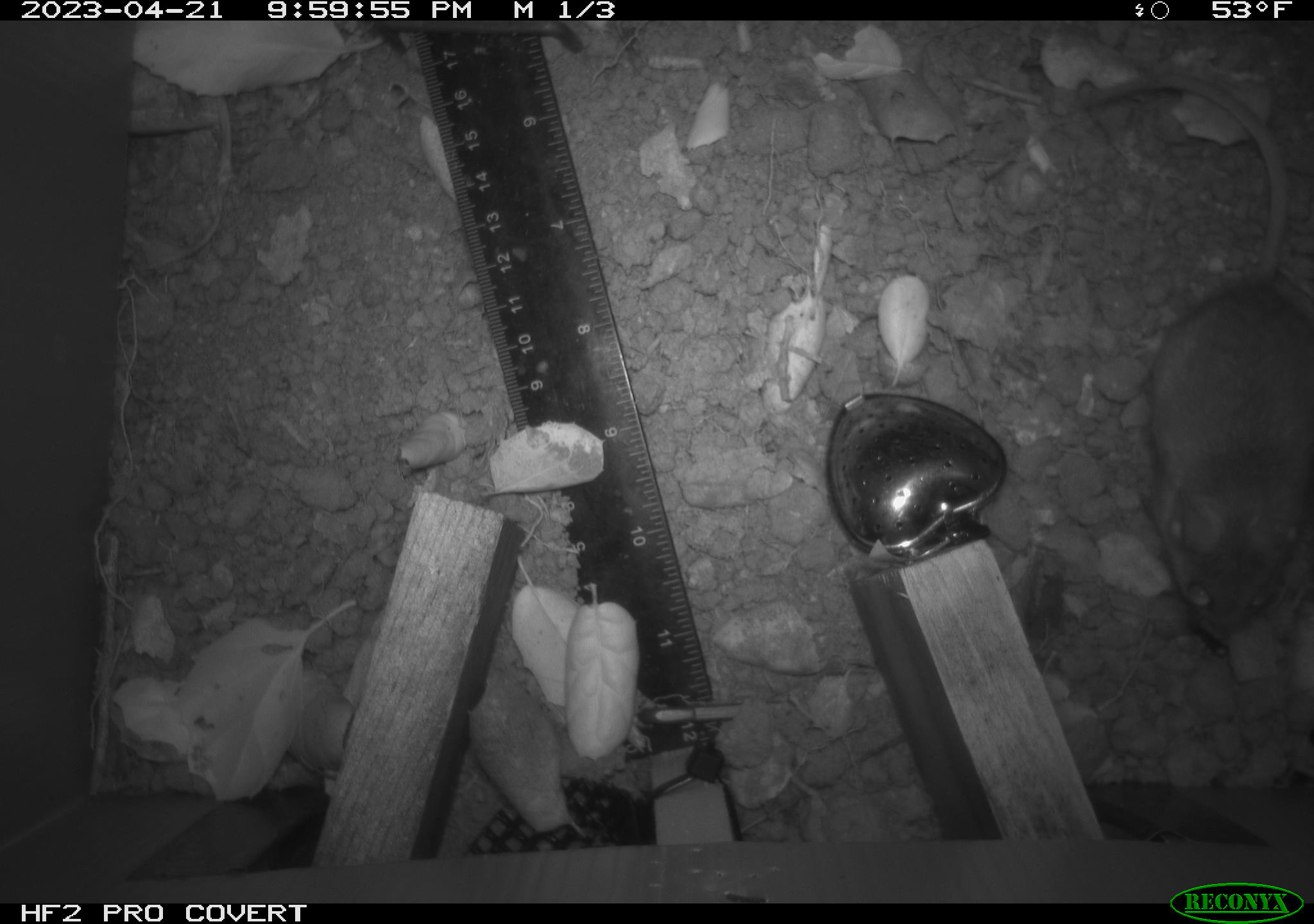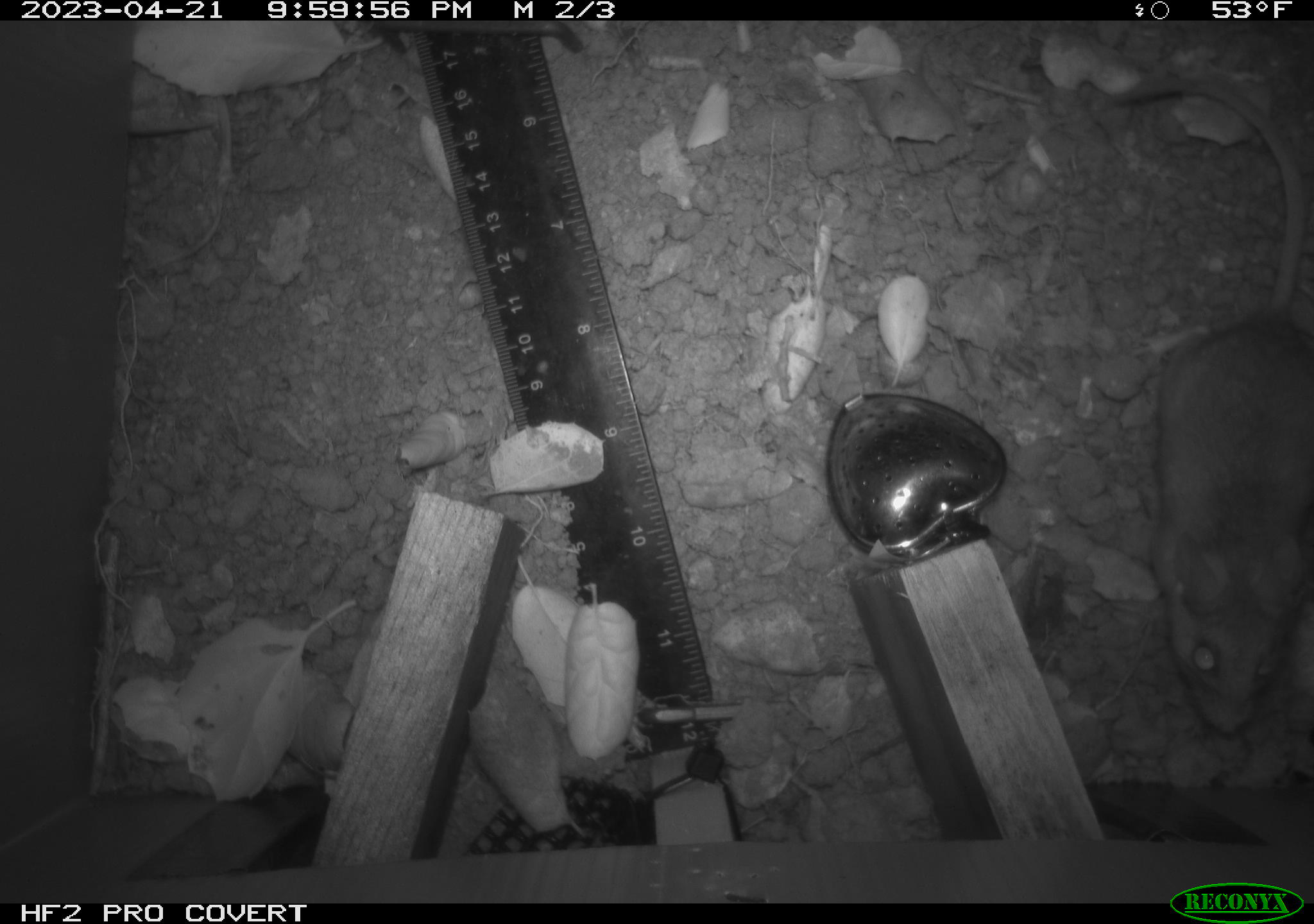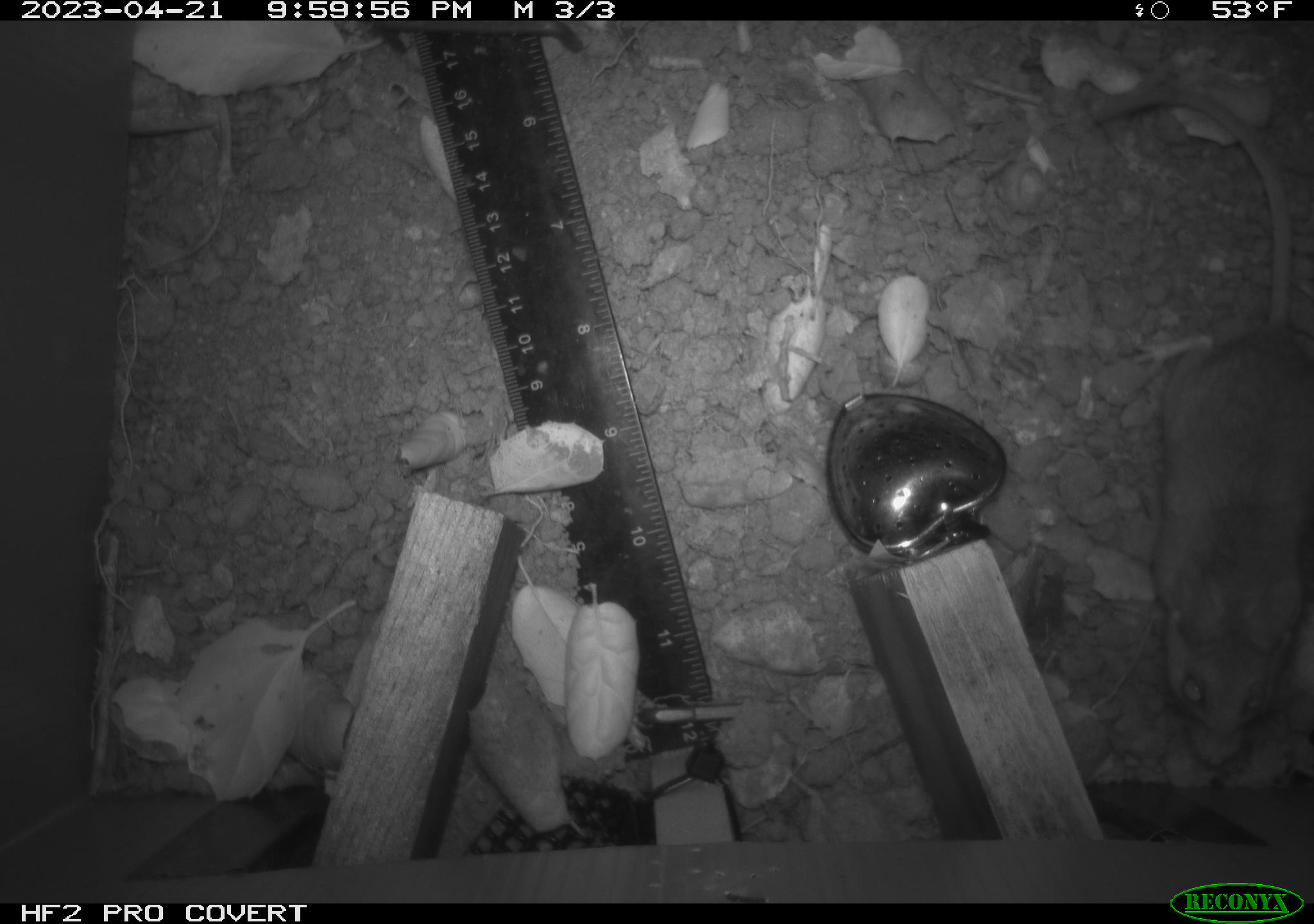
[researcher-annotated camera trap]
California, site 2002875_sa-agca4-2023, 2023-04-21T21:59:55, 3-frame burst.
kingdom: Animalia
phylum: Chordata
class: Mammalia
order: Rodentia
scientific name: Rodentia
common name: mouse species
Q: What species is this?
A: Mouse species (Rodentia).